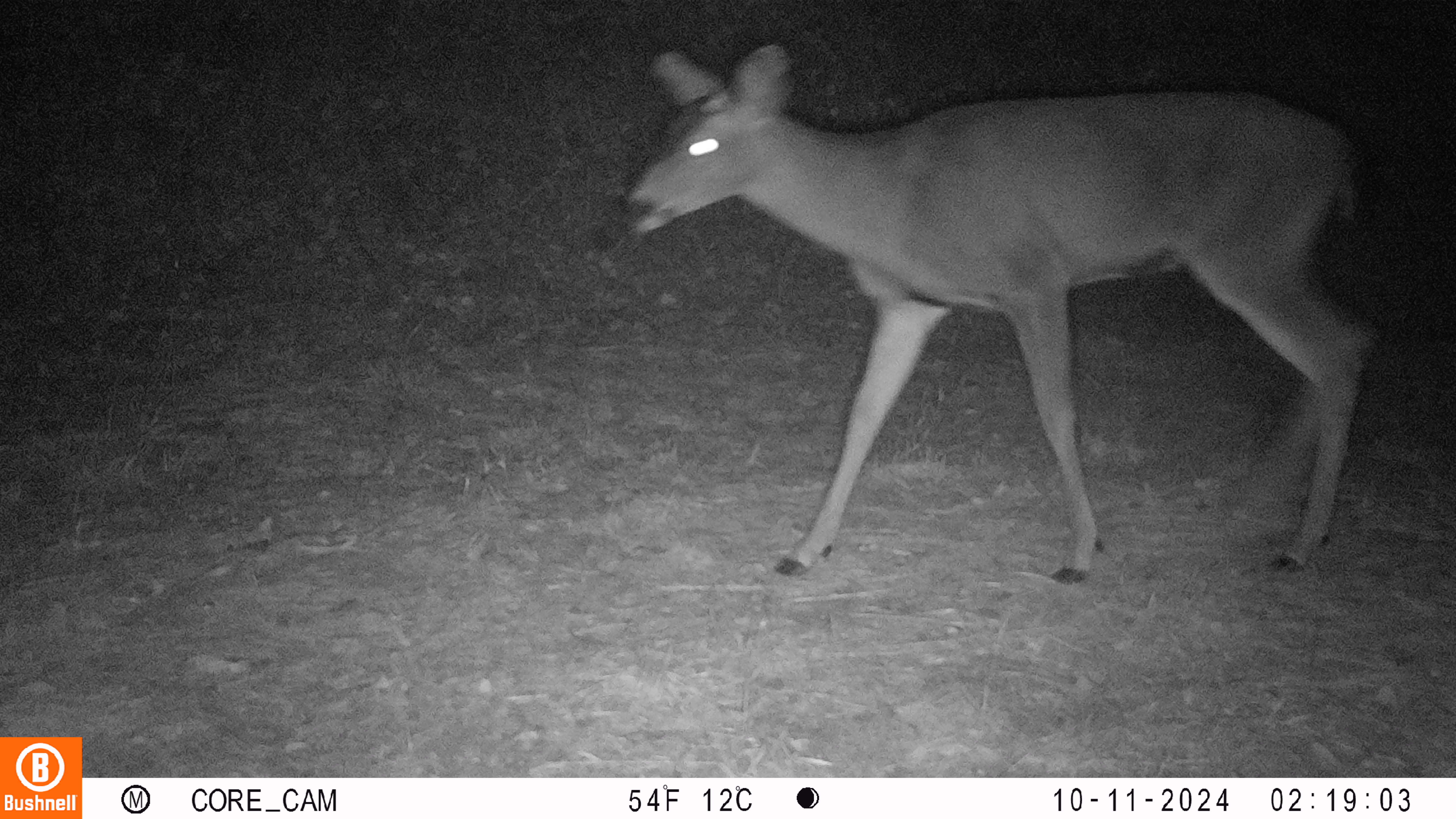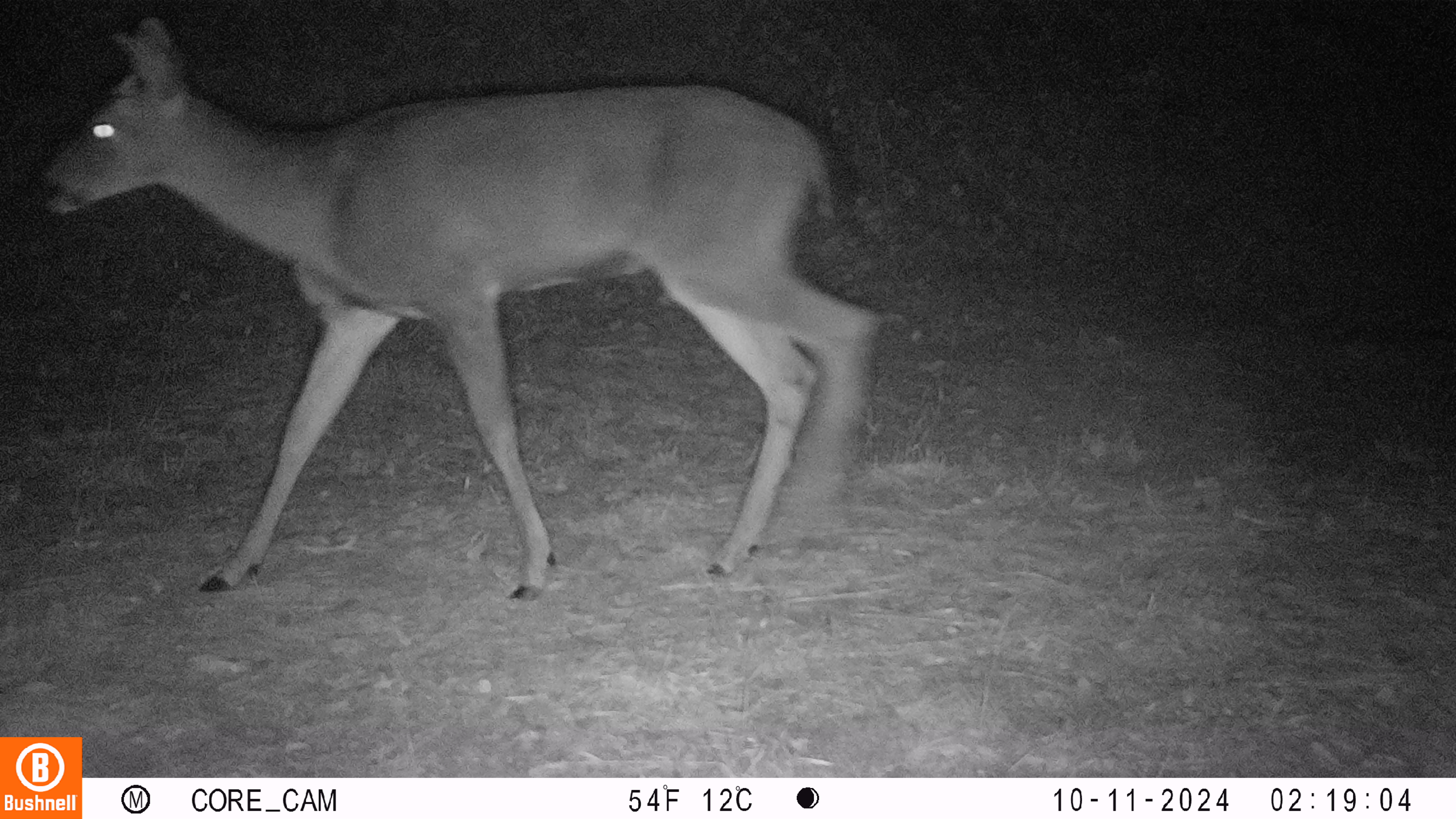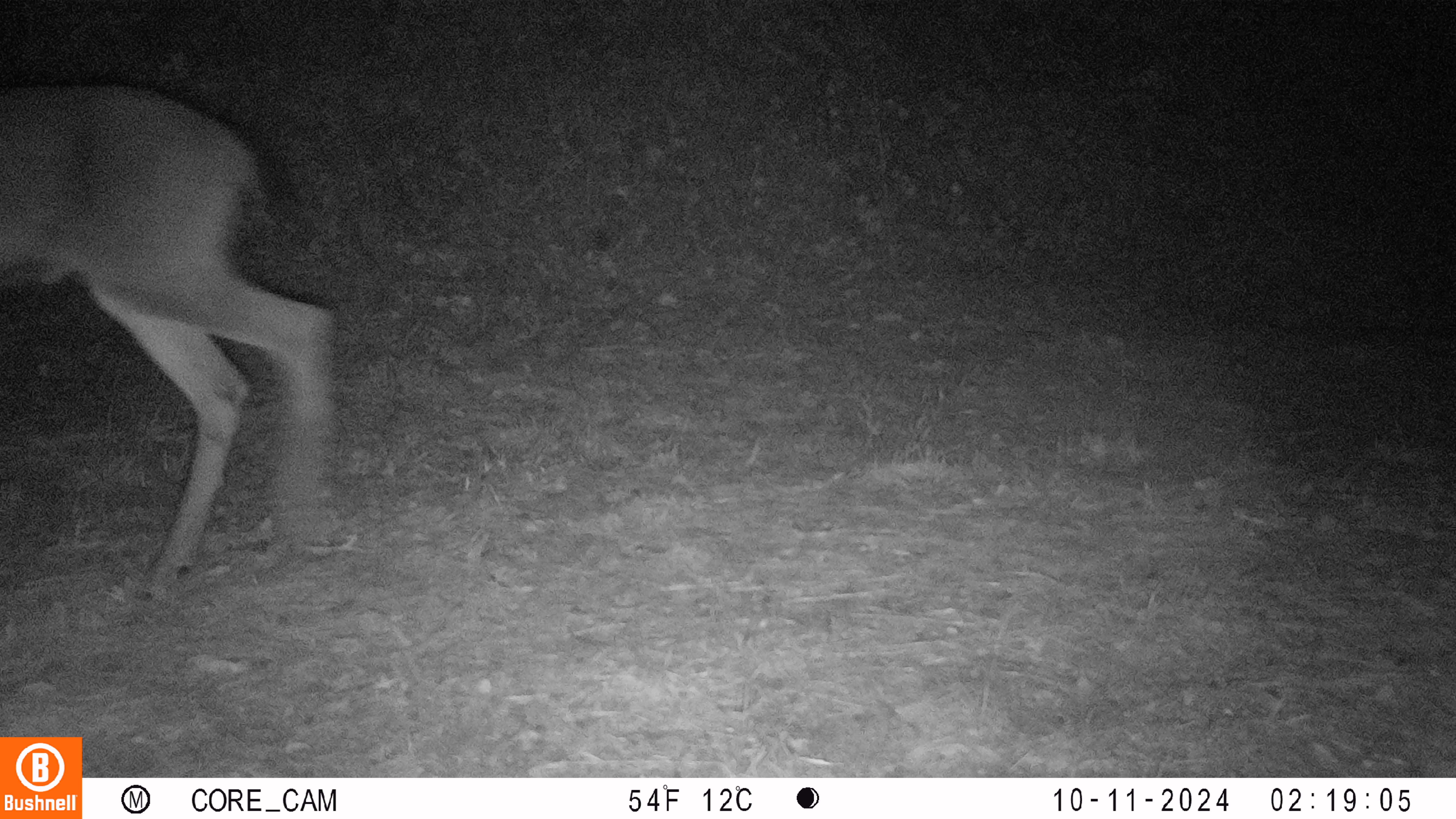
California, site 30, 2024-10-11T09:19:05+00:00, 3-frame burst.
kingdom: Animalia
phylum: Chordata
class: Mammalia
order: Artiodactyla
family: Cervidae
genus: Odocoileus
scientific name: Odocoileus hemionus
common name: mule deer